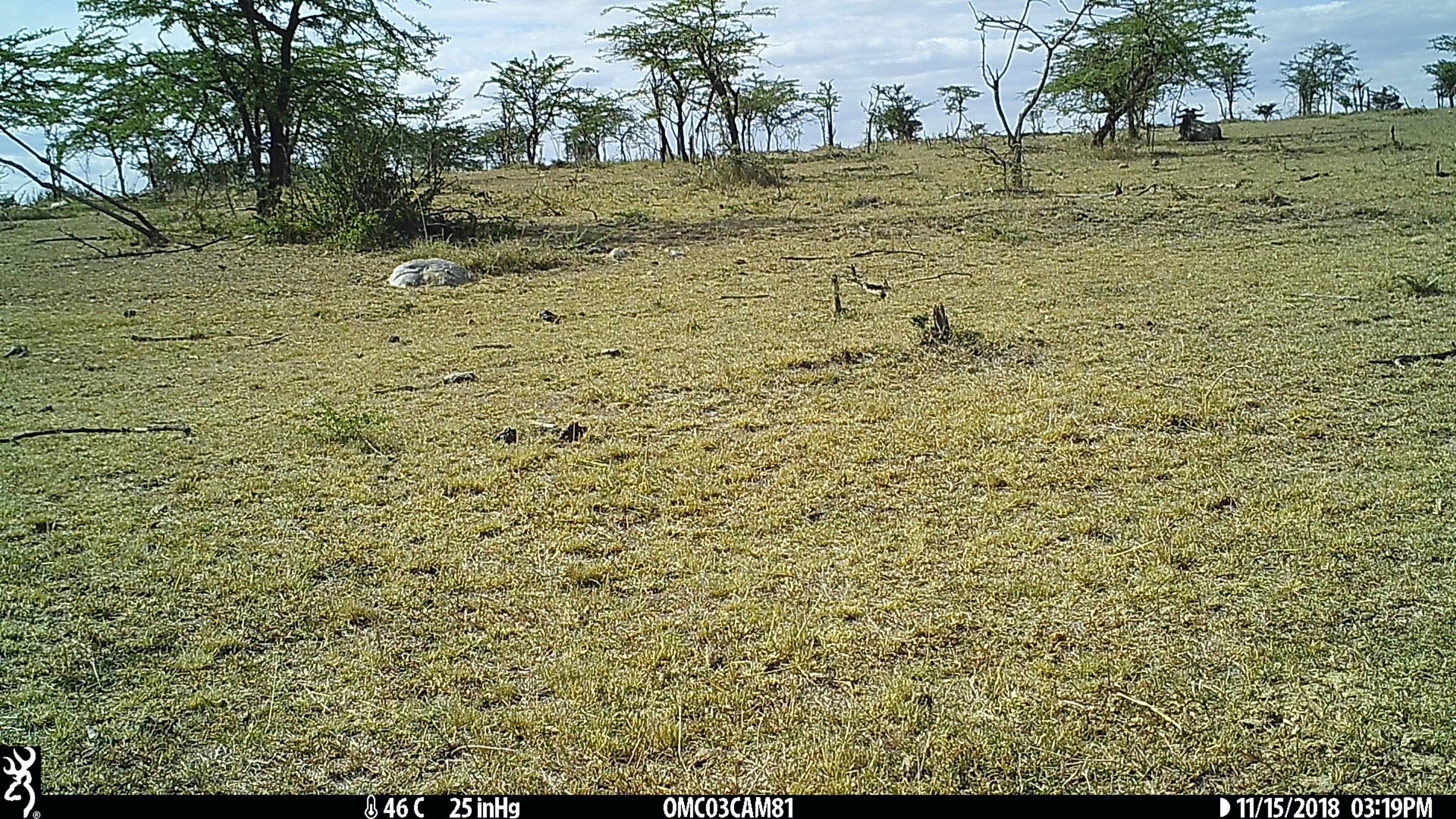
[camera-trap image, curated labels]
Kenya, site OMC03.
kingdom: Animalia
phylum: Chordata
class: Mammalia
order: Artiodactyla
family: Bovidae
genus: Connochaetes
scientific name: Connochaetes taurinus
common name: blue wildebeest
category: wildebeest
Wildebeest (blue wildebeest) (Connochaetes taurinus).